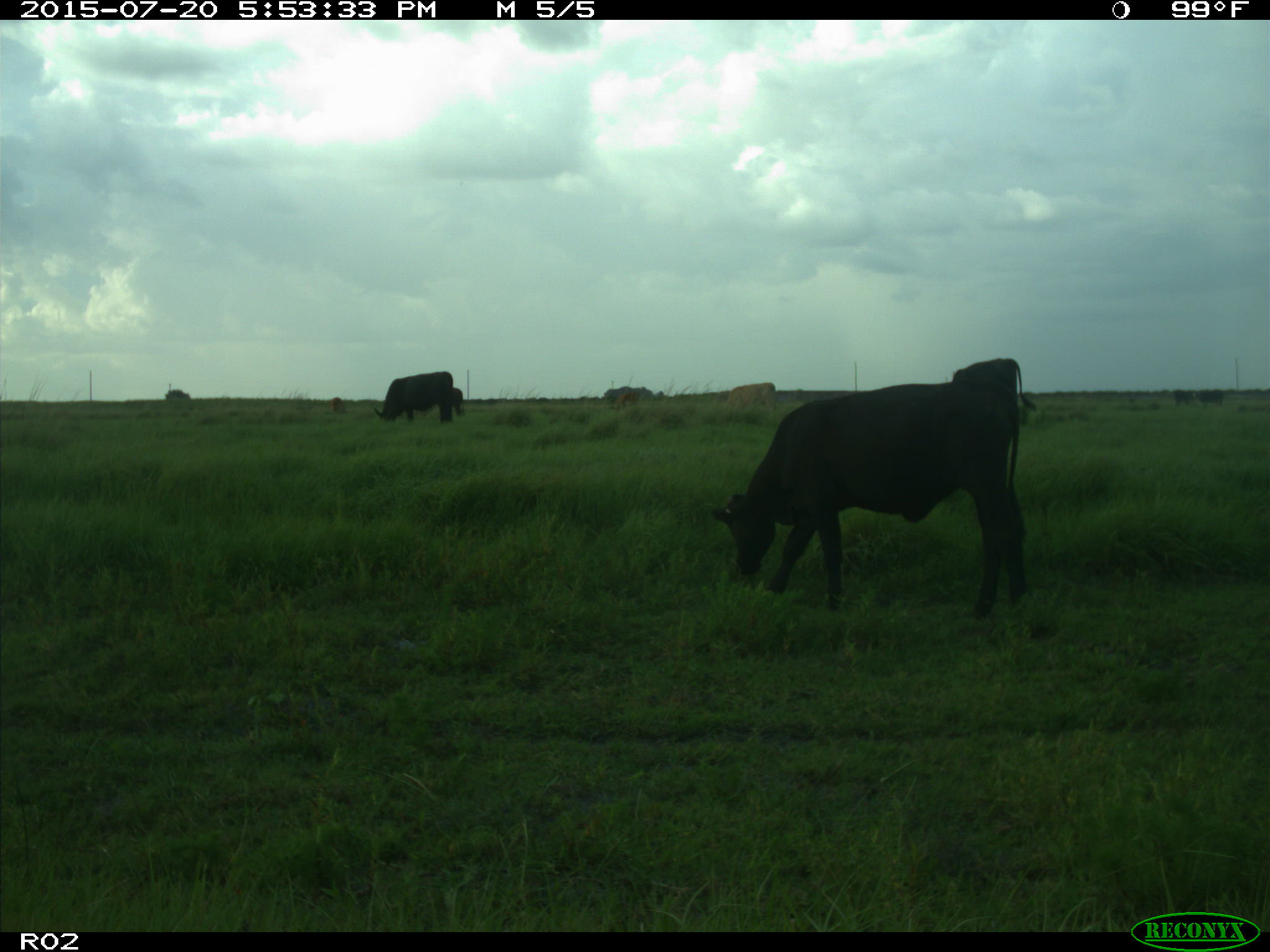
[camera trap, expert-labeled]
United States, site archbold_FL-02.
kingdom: Animalia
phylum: Chordata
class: Mammalia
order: Artiodactyla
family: Bovidae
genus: Bos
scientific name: Bos taurus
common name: domestic cow